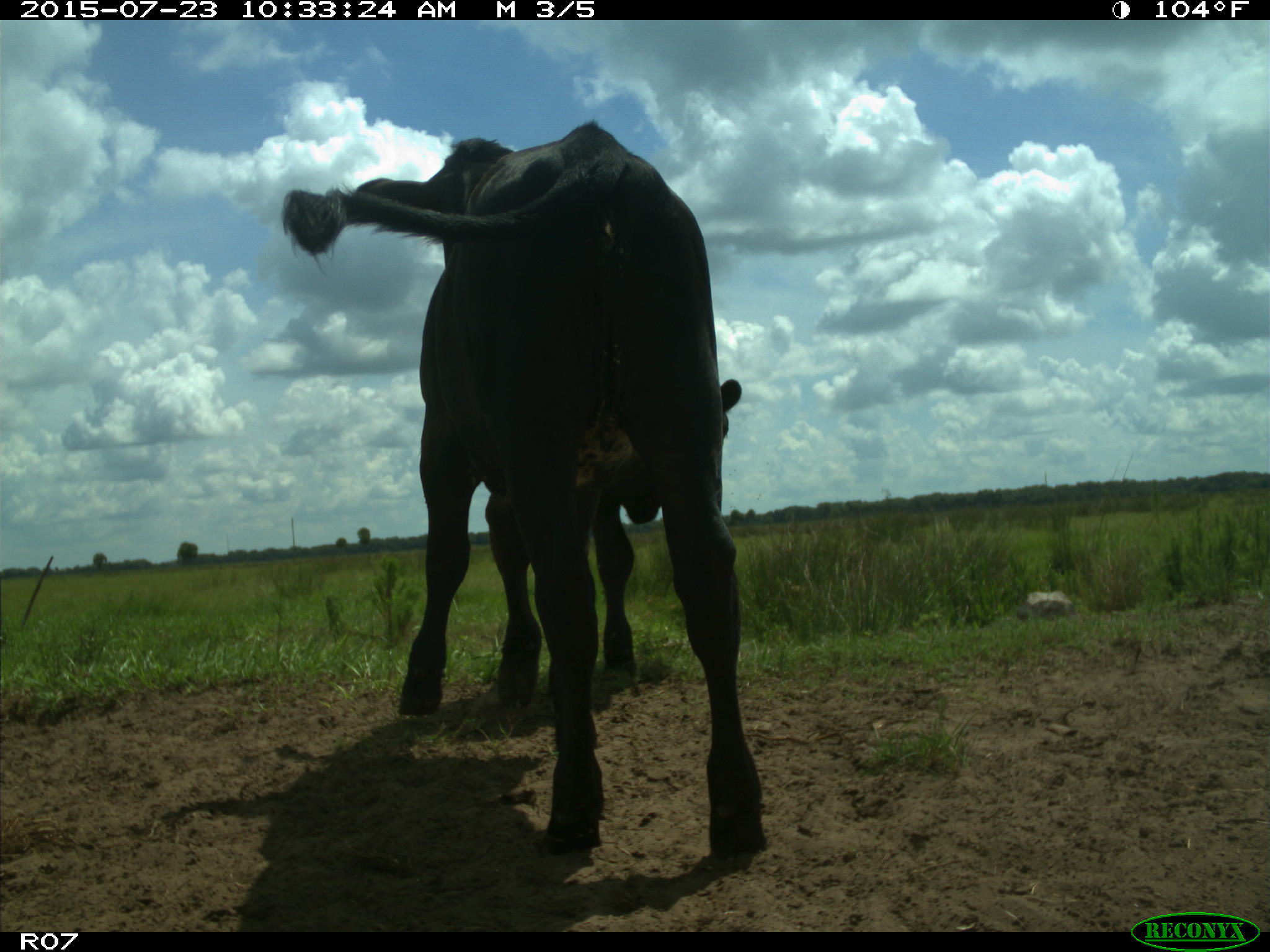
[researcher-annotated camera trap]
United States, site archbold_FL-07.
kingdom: Animalia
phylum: Chordata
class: Mammalia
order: Artiodactyla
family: Bovidae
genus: Bos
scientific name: Bos taurus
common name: domestic cow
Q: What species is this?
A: Bos taurus (domestic cow).